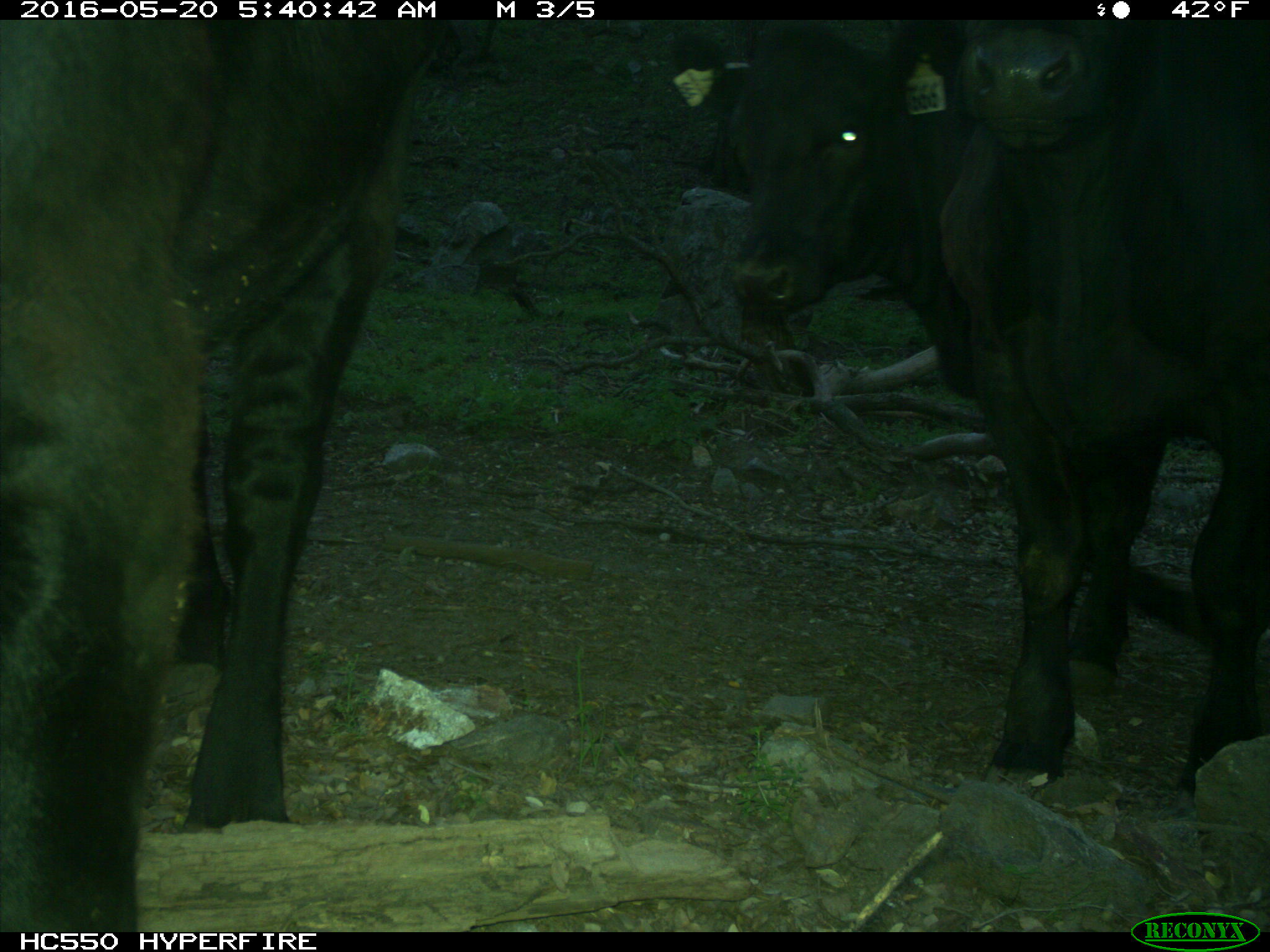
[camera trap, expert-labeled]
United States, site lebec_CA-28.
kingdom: Animalia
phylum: Chordata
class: Mammalia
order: Artiodactyla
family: Bovidae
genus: Bos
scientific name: Bos taurus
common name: domestic cow